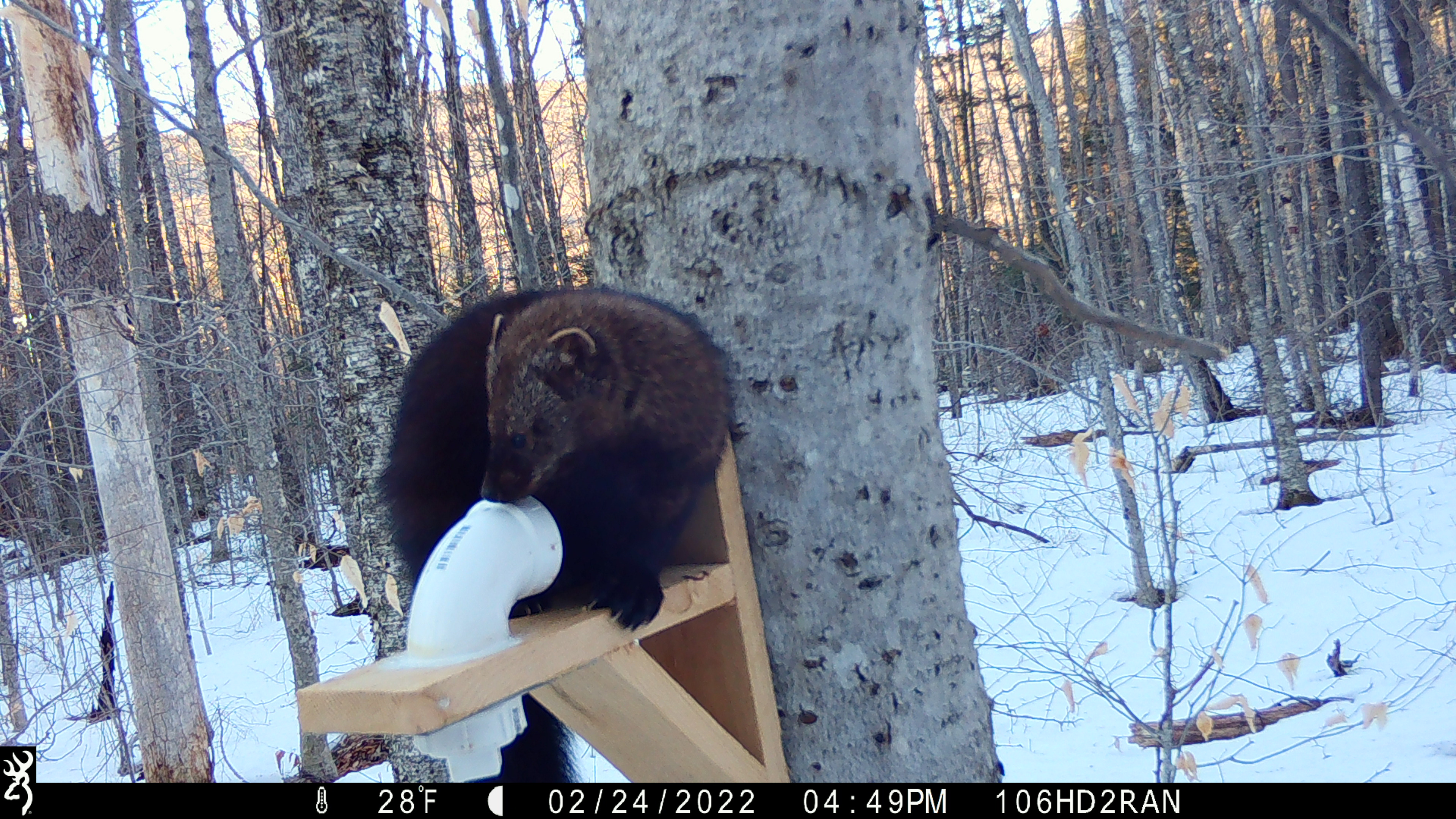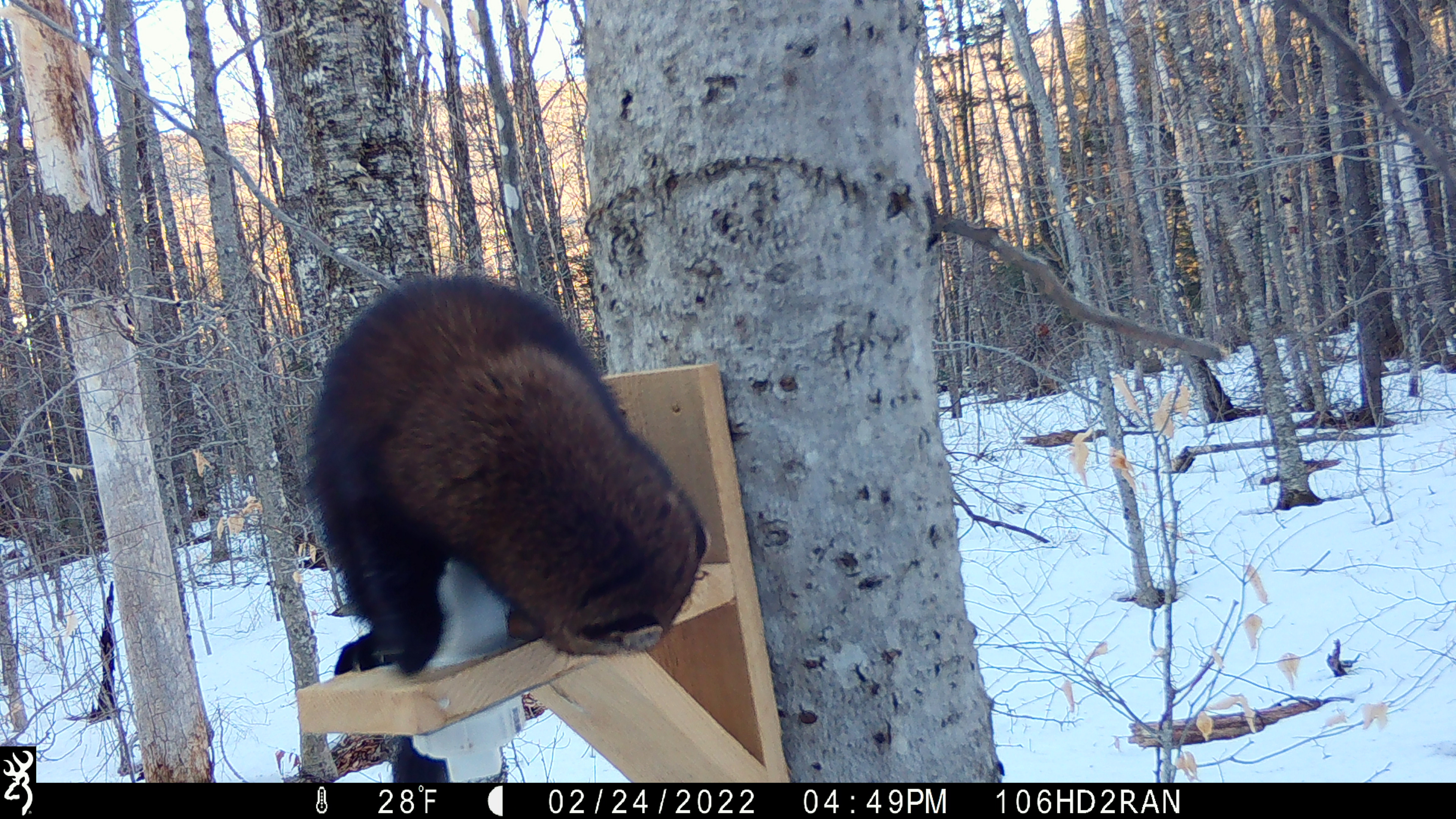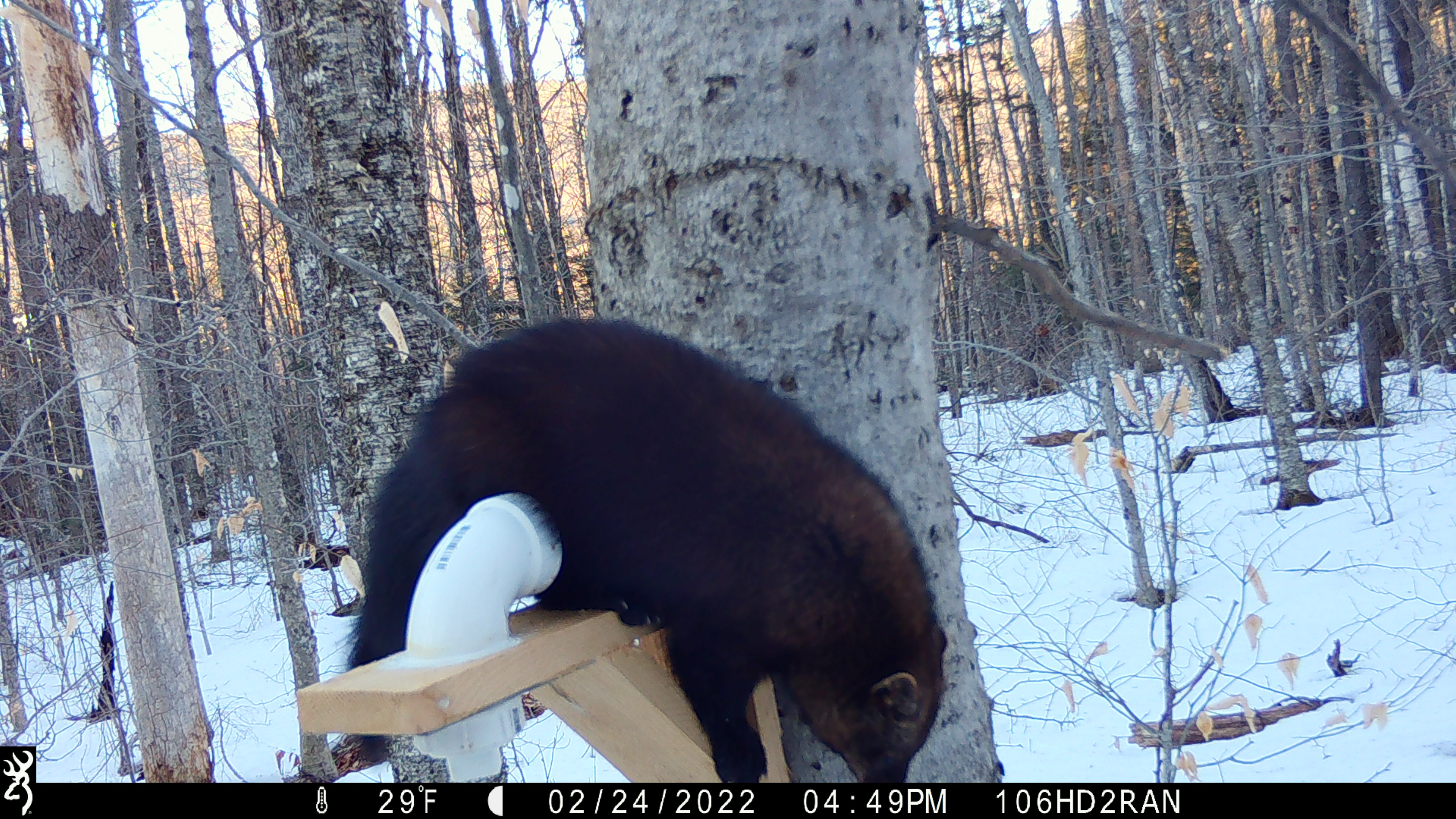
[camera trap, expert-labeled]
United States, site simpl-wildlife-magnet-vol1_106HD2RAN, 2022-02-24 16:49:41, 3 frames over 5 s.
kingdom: Animalia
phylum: Chordata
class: Mammalia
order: Carnivora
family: Mustelidae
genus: Pekania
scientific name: Pekania pennanti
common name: fisher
Fisher (Pekania pennanti).